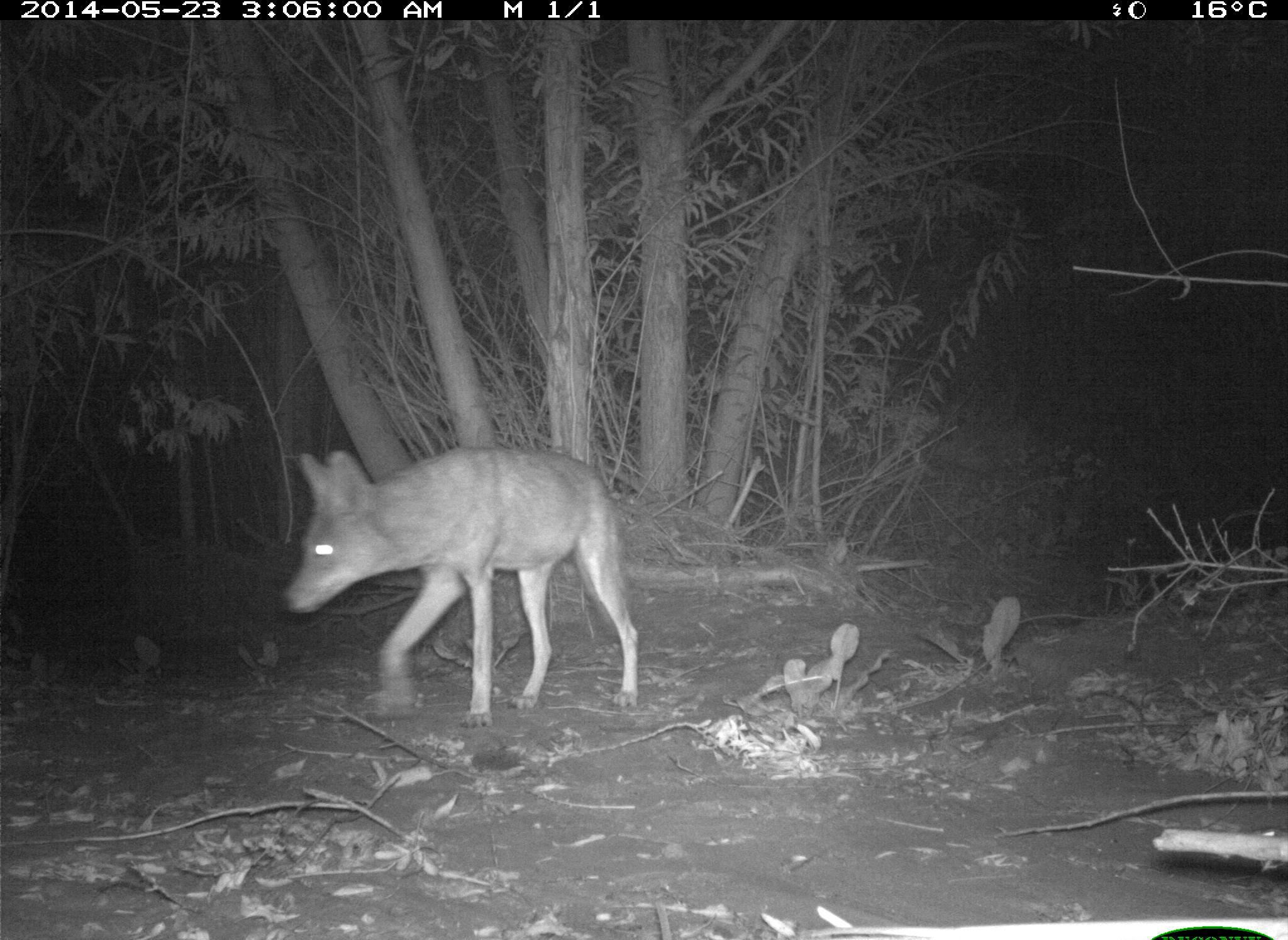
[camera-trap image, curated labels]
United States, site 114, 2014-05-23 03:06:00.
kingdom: Animalia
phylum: Chordata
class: Mammalia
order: Carnivora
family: Canidae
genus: Canis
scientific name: Canis latrans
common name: coyote